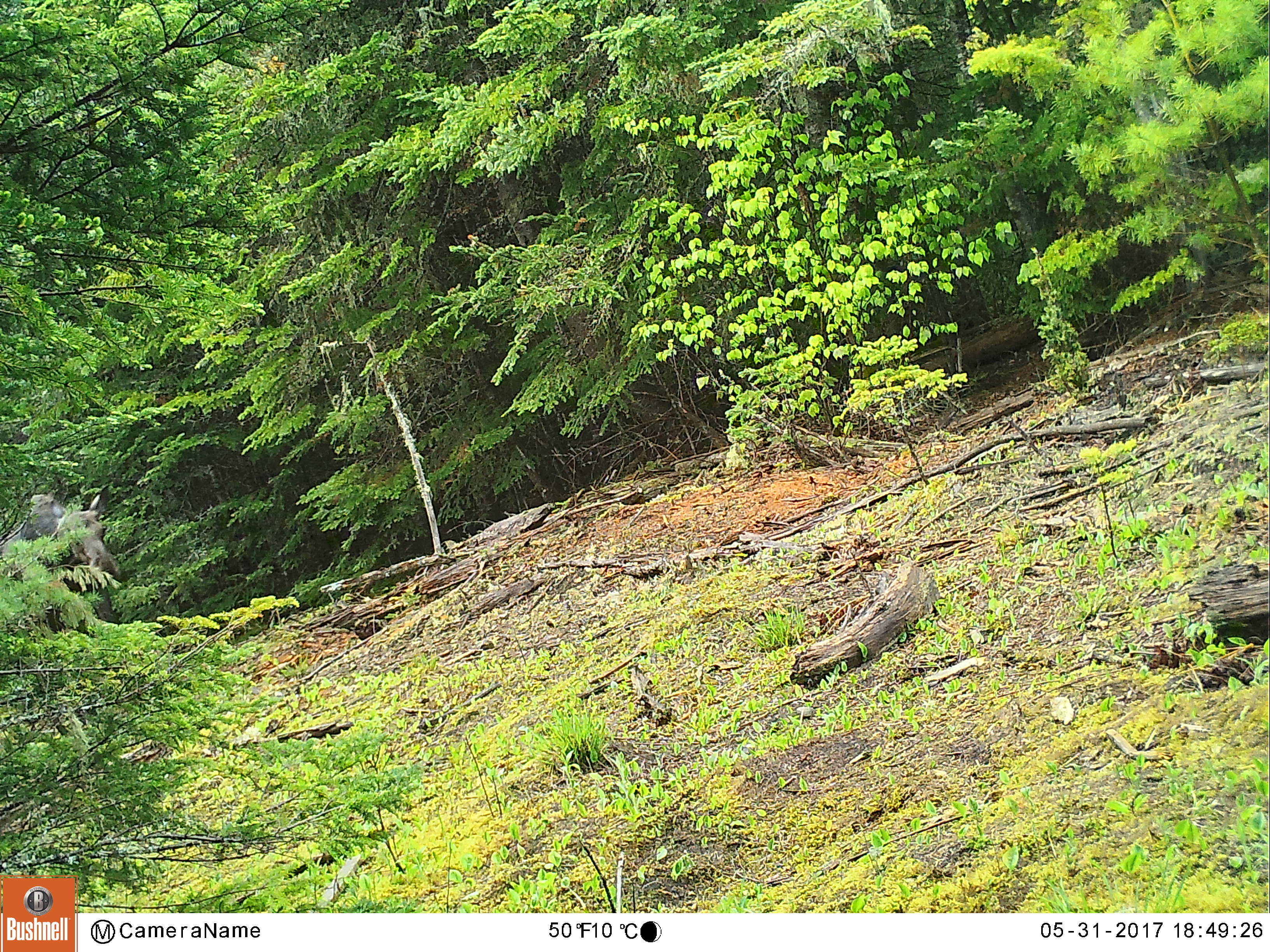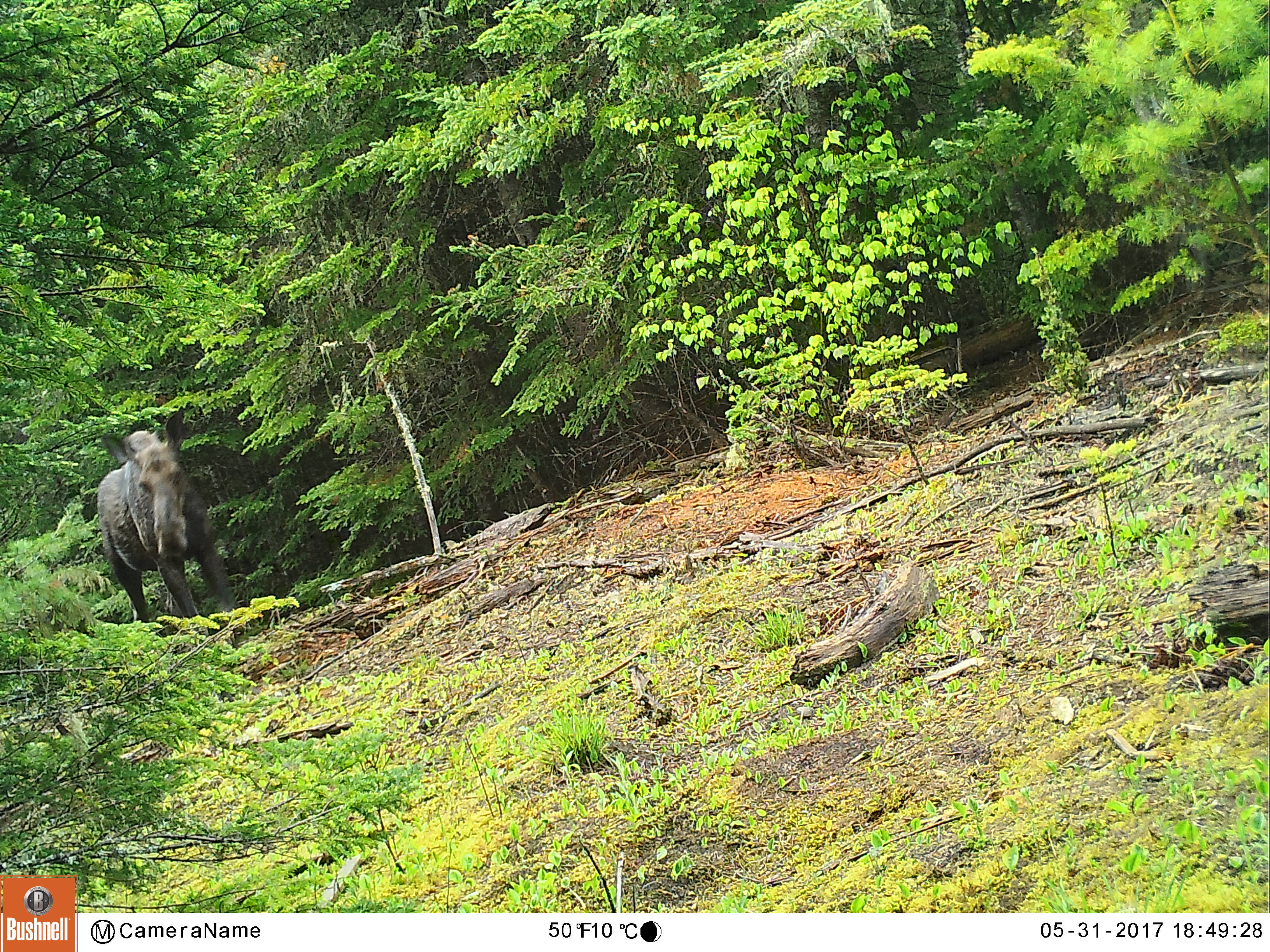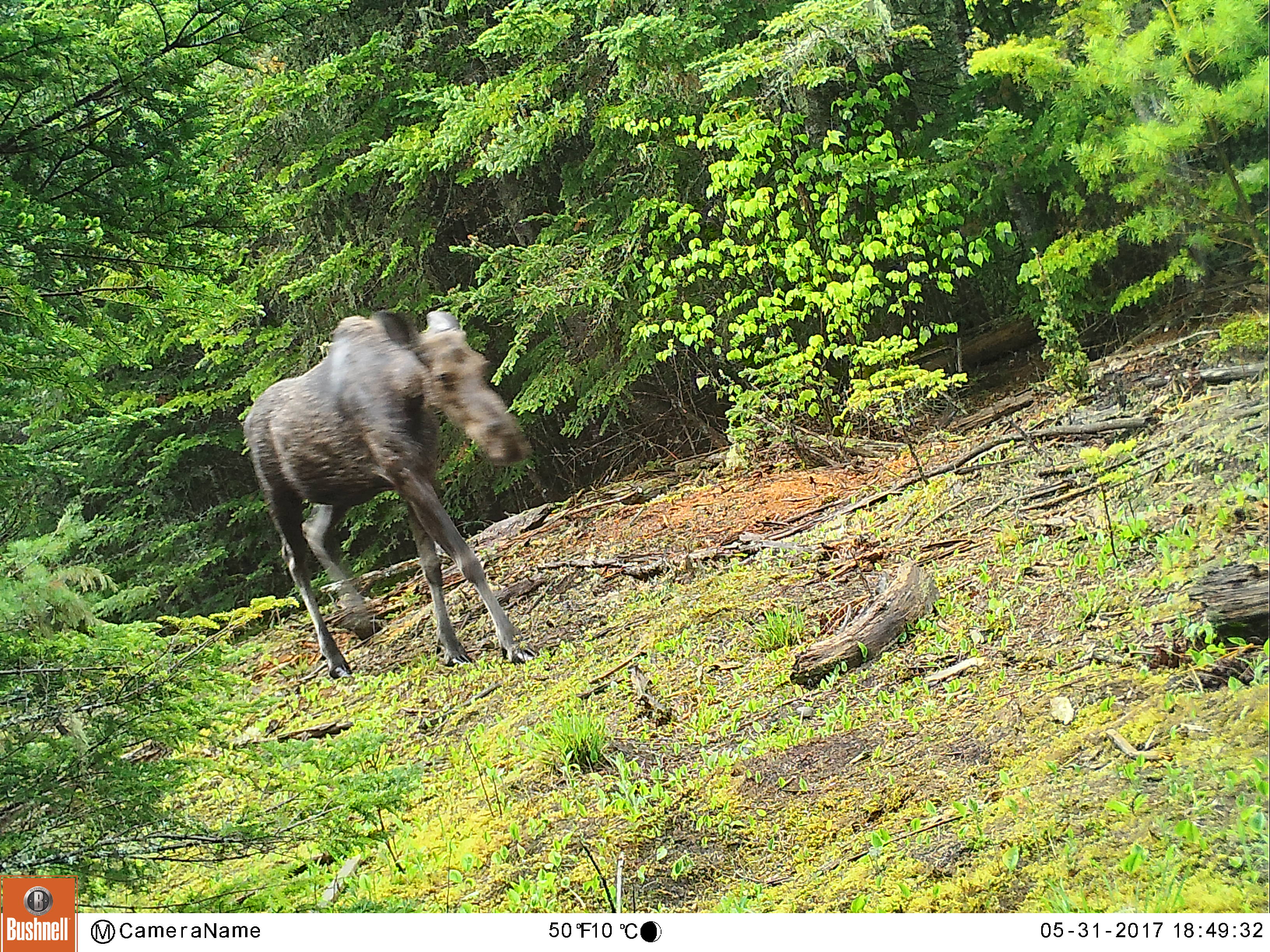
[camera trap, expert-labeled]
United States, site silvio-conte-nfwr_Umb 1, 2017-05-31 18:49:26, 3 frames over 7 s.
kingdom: Animalia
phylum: Chordata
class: Mammalia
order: Artiodactyla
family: Cervidae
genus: Alces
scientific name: Alces alces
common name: moose